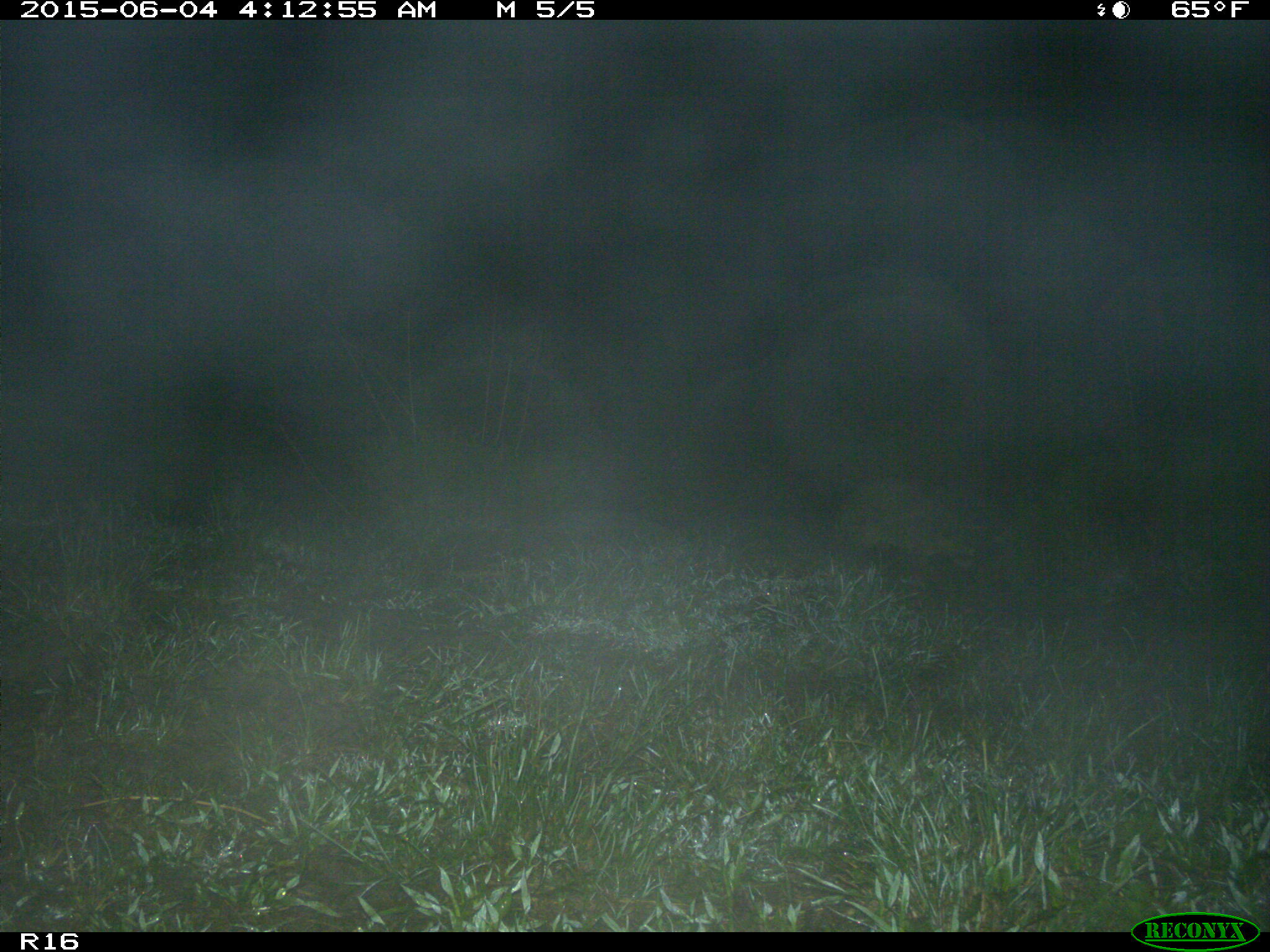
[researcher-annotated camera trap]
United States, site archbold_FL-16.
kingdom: Animalia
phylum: Chordata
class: Mammalia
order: Carnivora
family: Procyonidae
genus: Procyon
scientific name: Procyon lotor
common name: common raccoon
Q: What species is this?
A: Procyon lotor (common raccoon).